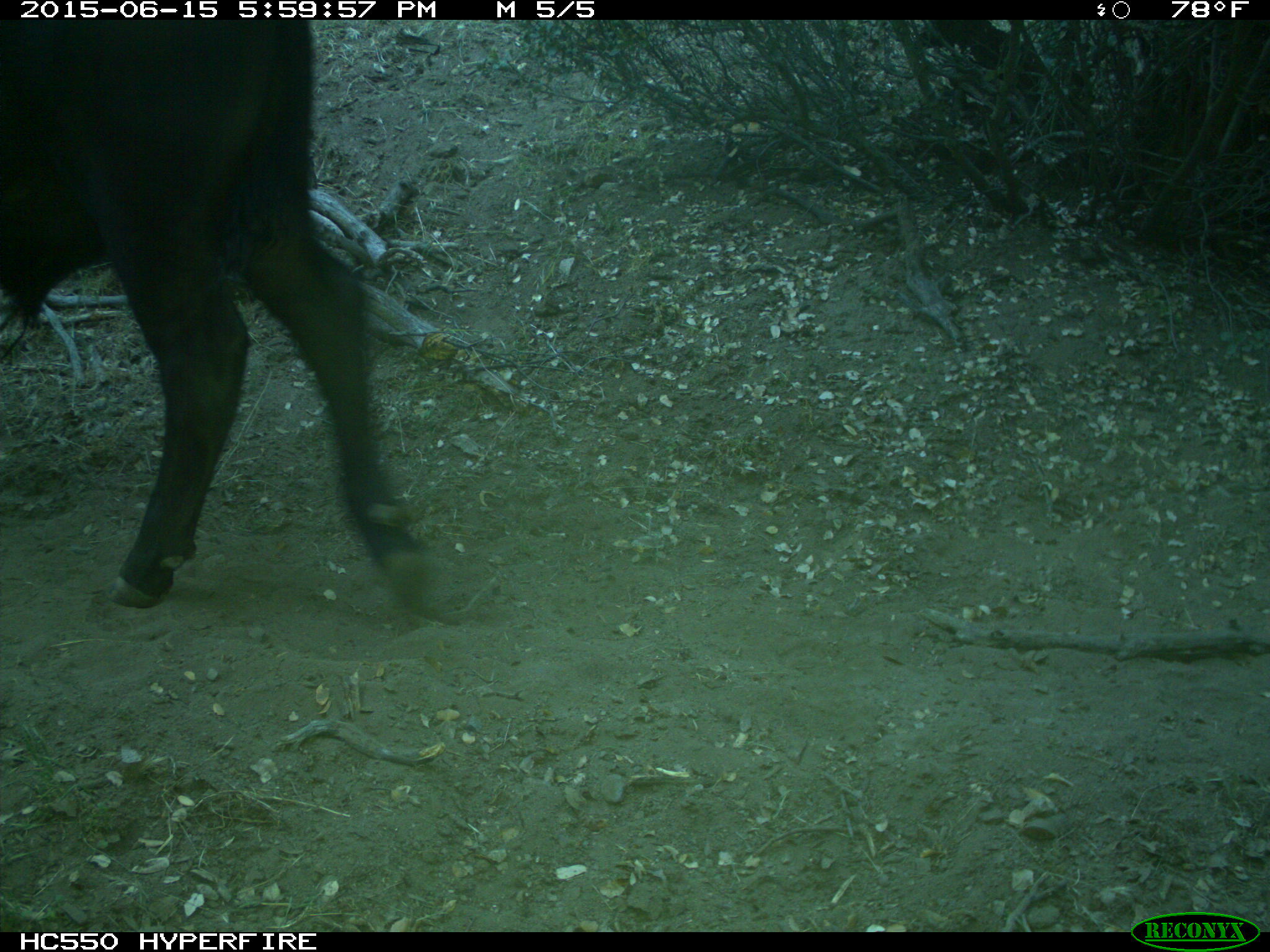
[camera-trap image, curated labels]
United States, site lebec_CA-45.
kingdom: Animalia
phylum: Chordata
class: Mammalia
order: Artiodactyla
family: Bovidae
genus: Bos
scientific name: Bos taurus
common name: domestic cow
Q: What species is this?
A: Bos taurus (domestic cow).